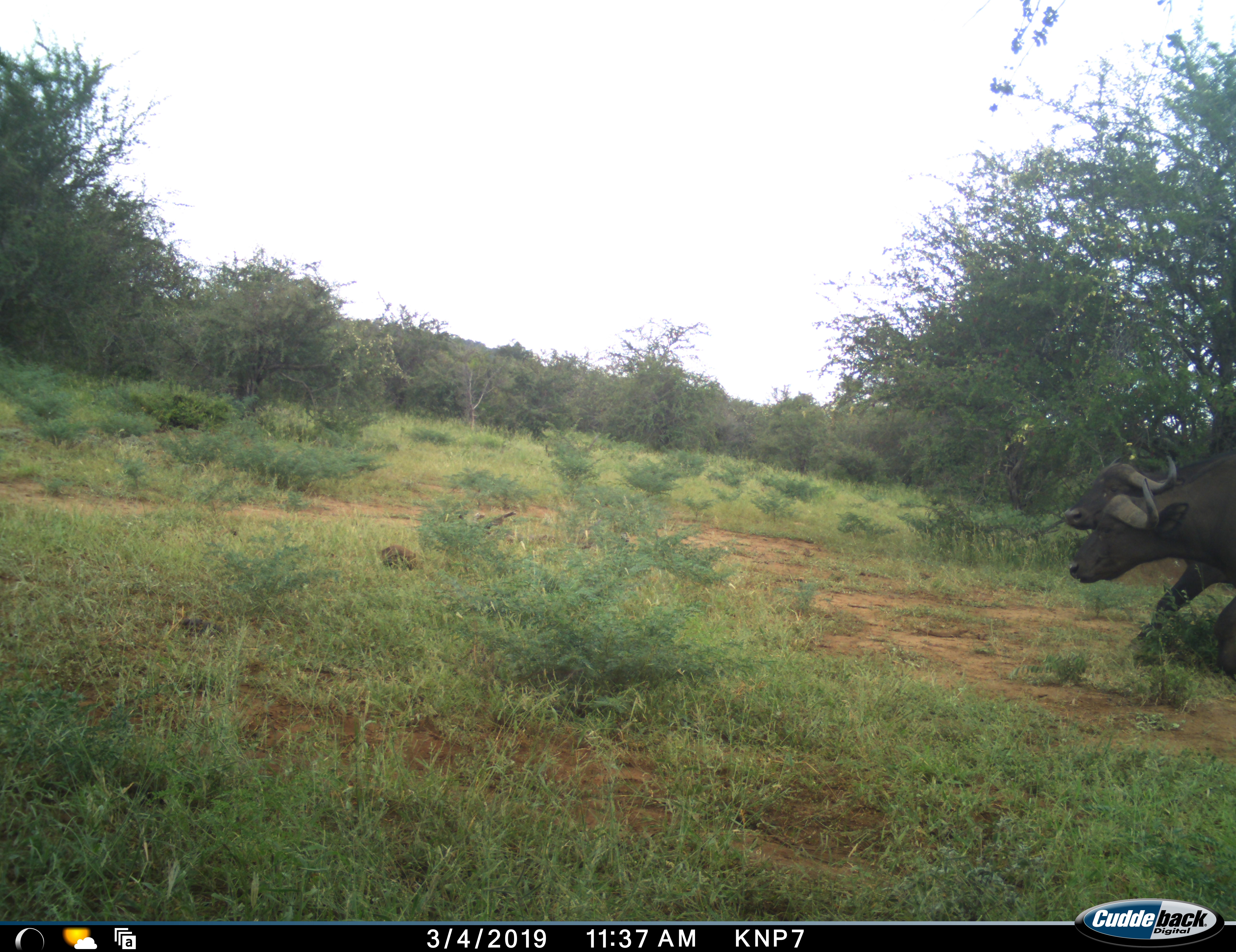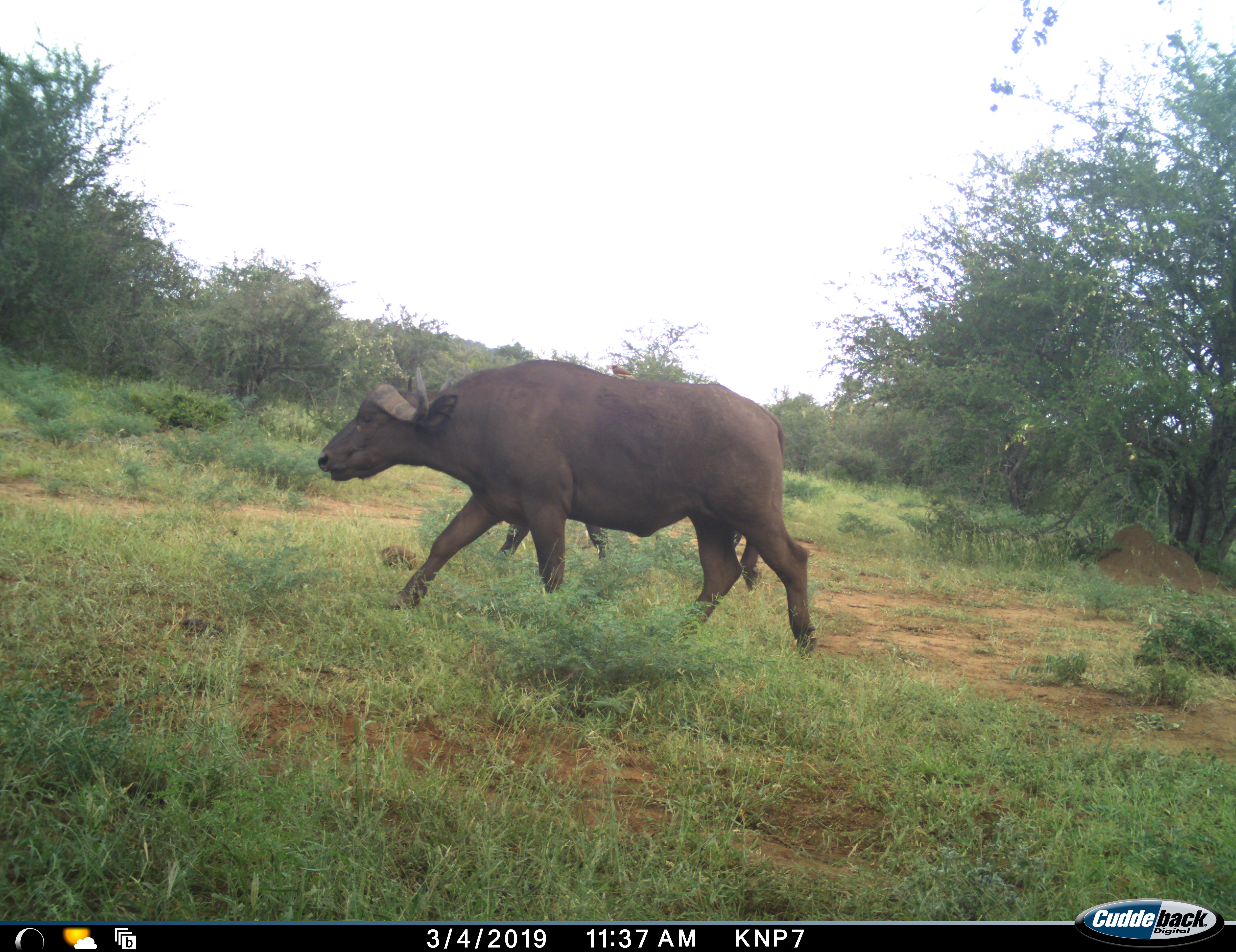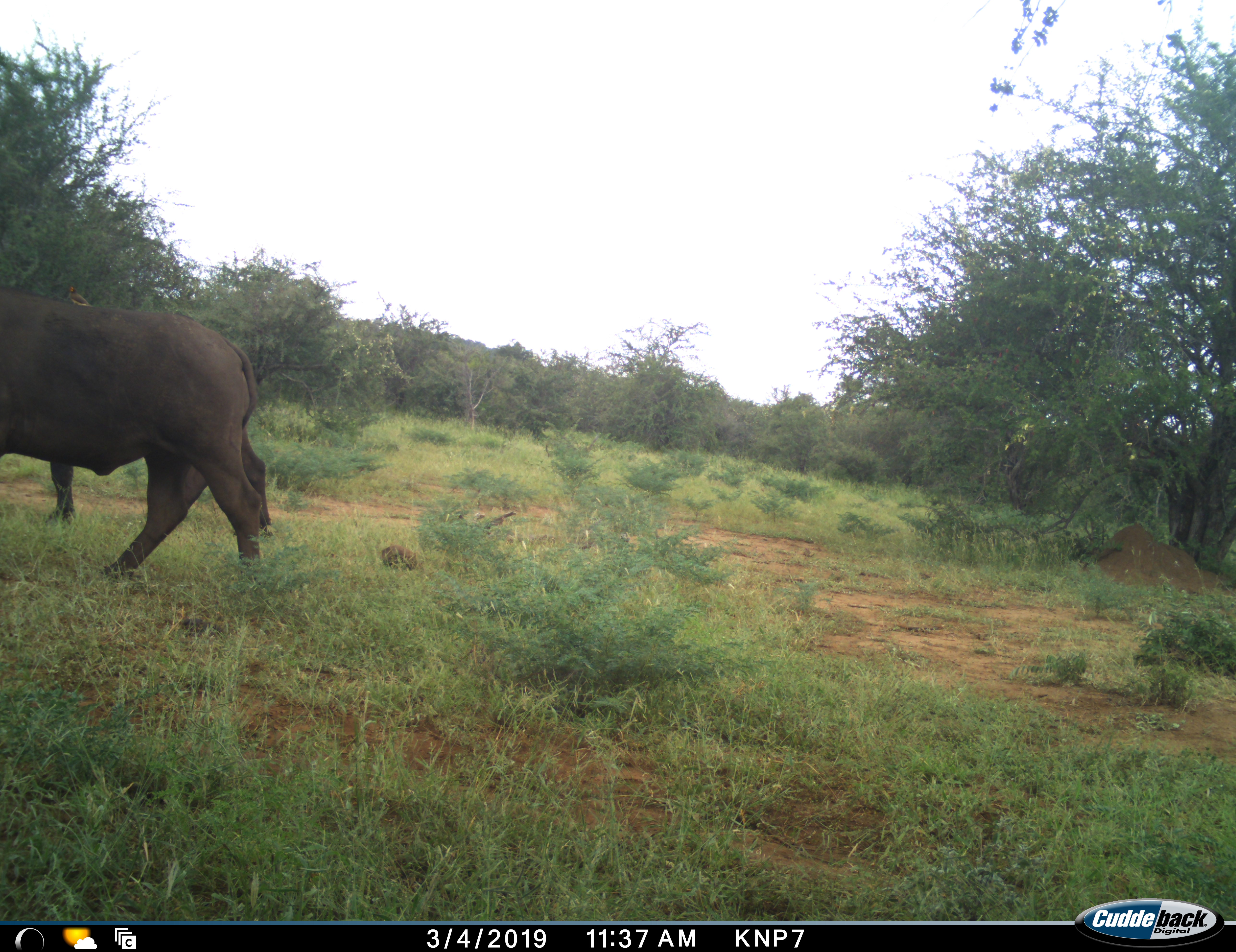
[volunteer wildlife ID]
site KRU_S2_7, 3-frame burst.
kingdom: Animalia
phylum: Chordata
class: Mammalia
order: Artiodactyla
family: Bovidae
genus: Syncerus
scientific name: Syncerus caffer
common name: african buffalo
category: buffalo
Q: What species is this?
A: Buffalo (african buffalo) (Syncerus caffer).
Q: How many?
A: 2.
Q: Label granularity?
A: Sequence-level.